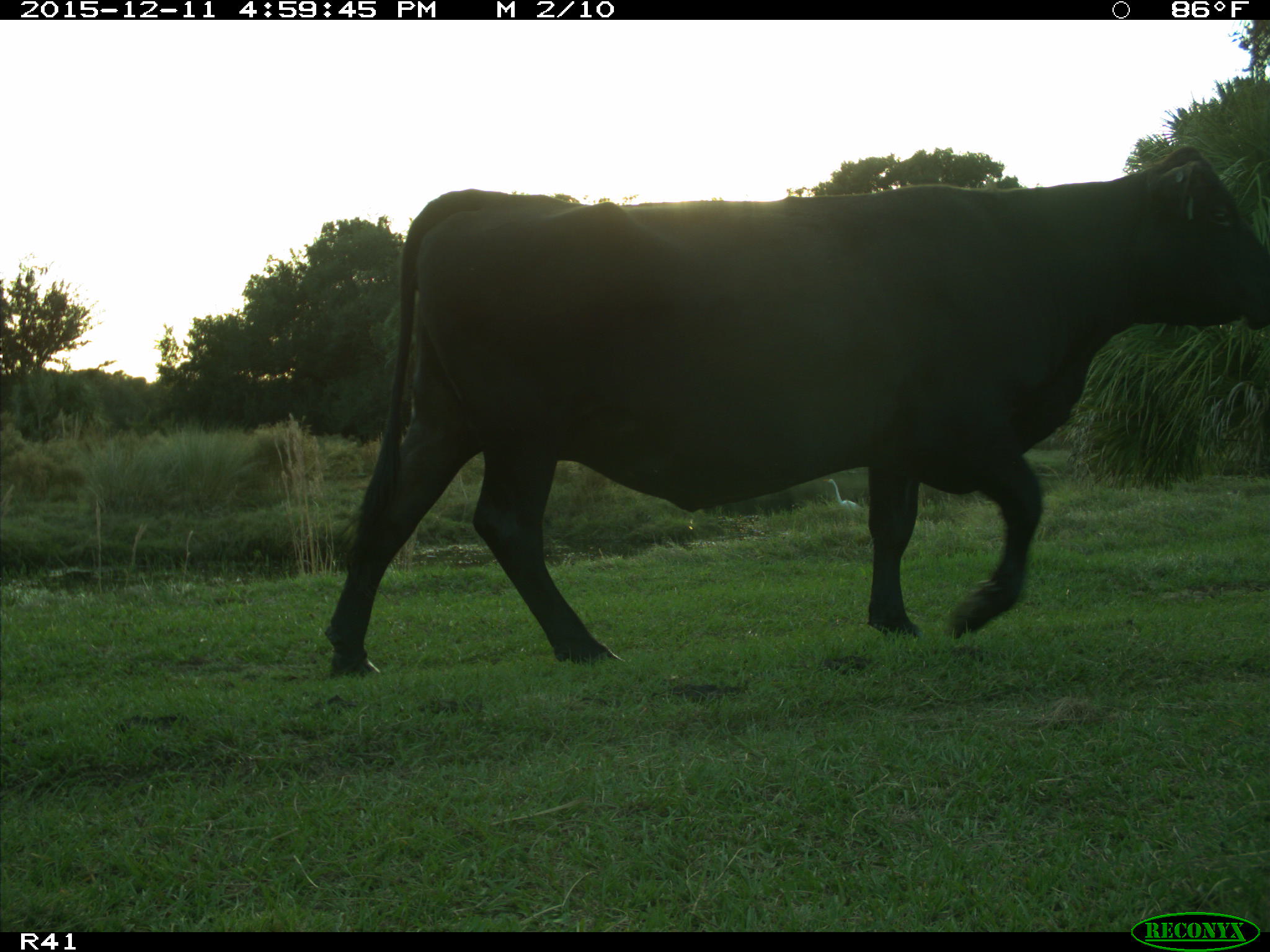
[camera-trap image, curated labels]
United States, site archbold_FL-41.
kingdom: Animalia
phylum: Chordata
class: Mammalia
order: Artiodactyla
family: Bovidae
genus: Bos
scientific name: Bos taurus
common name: domestic cow